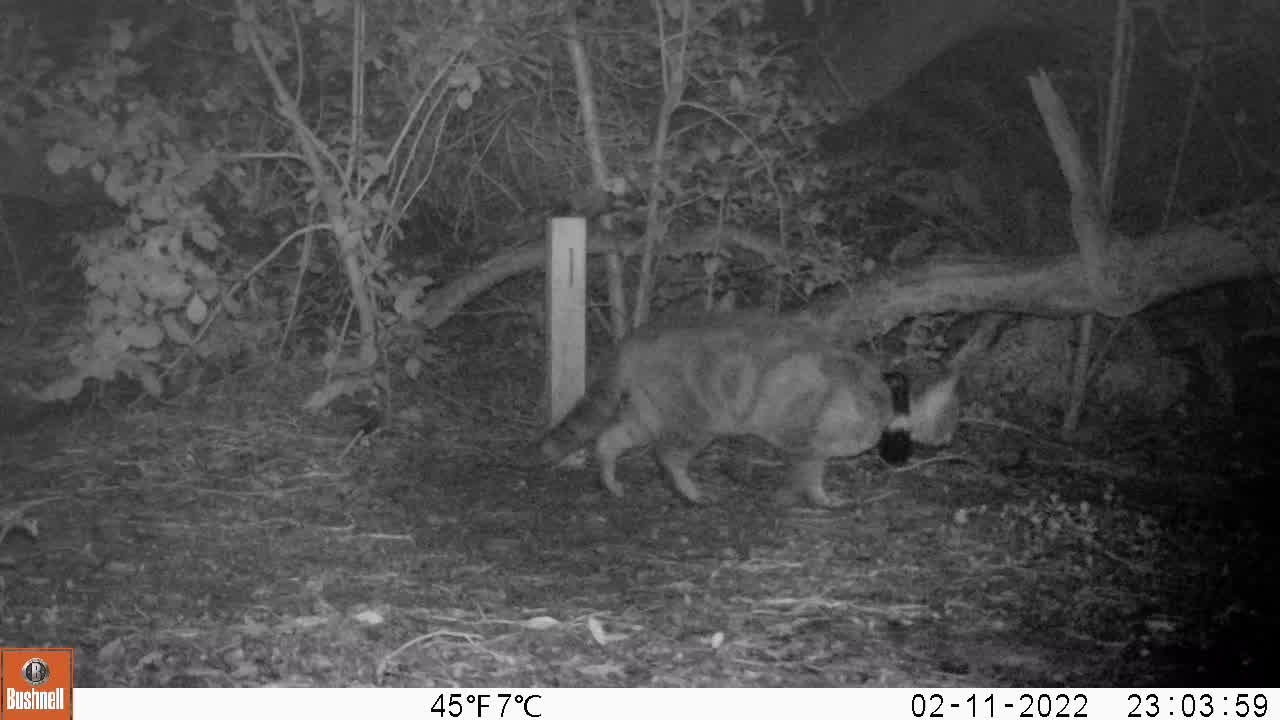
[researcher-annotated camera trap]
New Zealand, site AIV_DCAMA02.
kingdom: Animalia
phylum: Chordata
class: Mammalia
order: Carnivora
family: Felidae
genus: Felis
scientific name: Felis catus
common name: domestic cat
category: cat